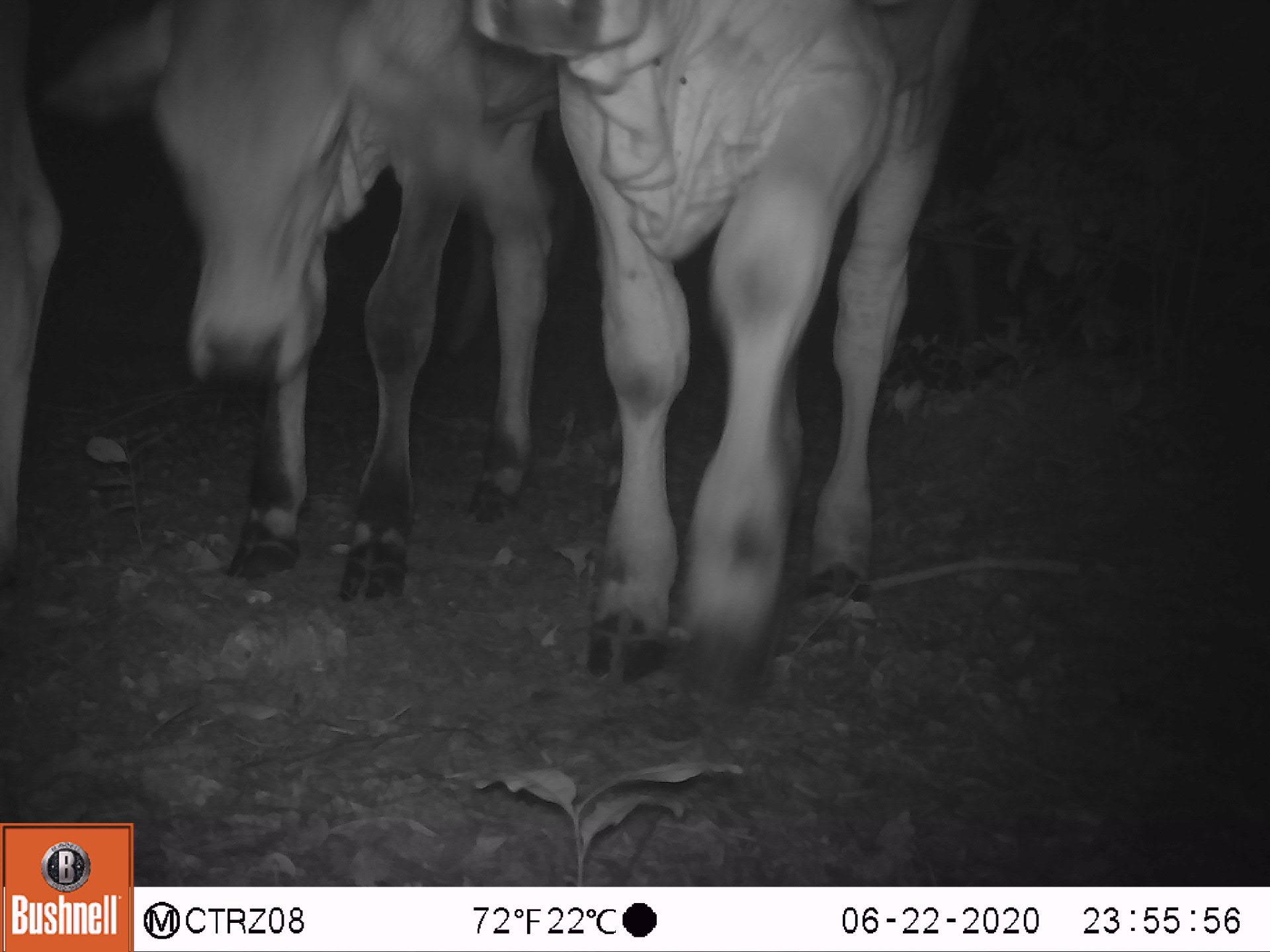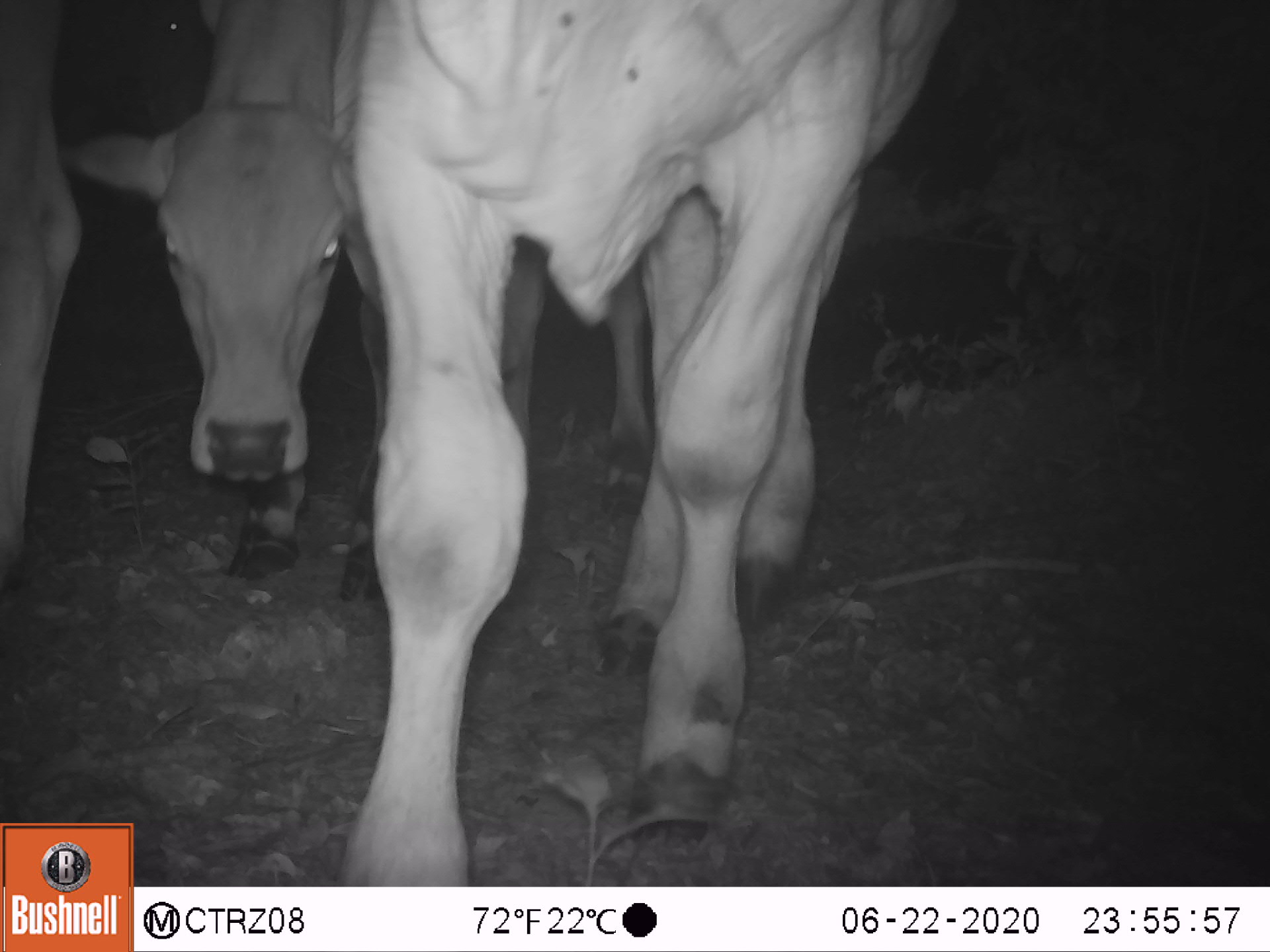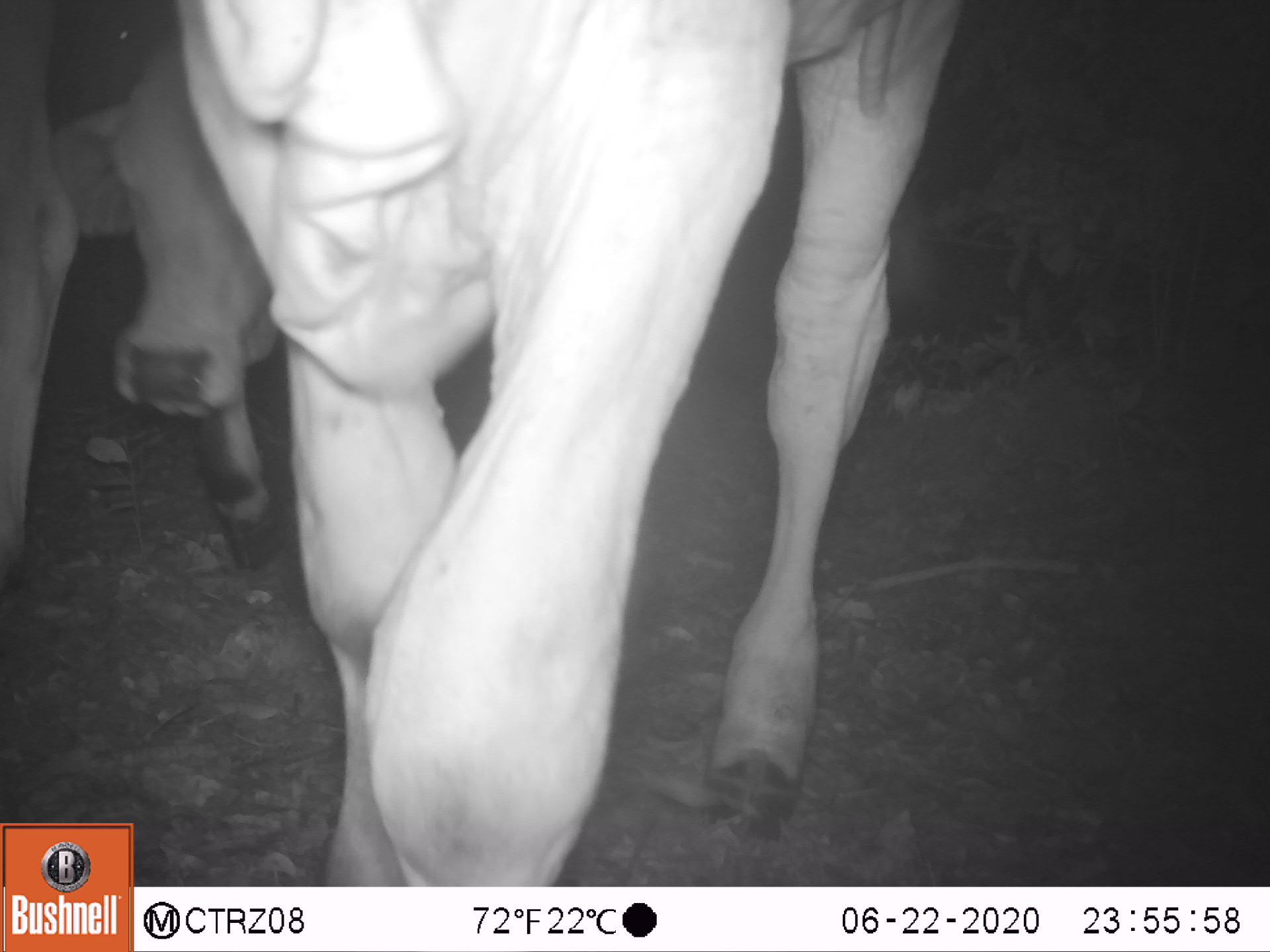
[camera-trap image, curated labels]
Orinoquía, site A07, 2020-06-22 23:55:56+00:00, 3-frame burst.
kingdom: Animalia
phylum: Chordata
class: Mammalia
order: Artiodactyla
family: Bovidae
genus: Bos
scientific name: Bos taurus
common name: cow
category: cattle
Cattle (cow) (Bos taurus).